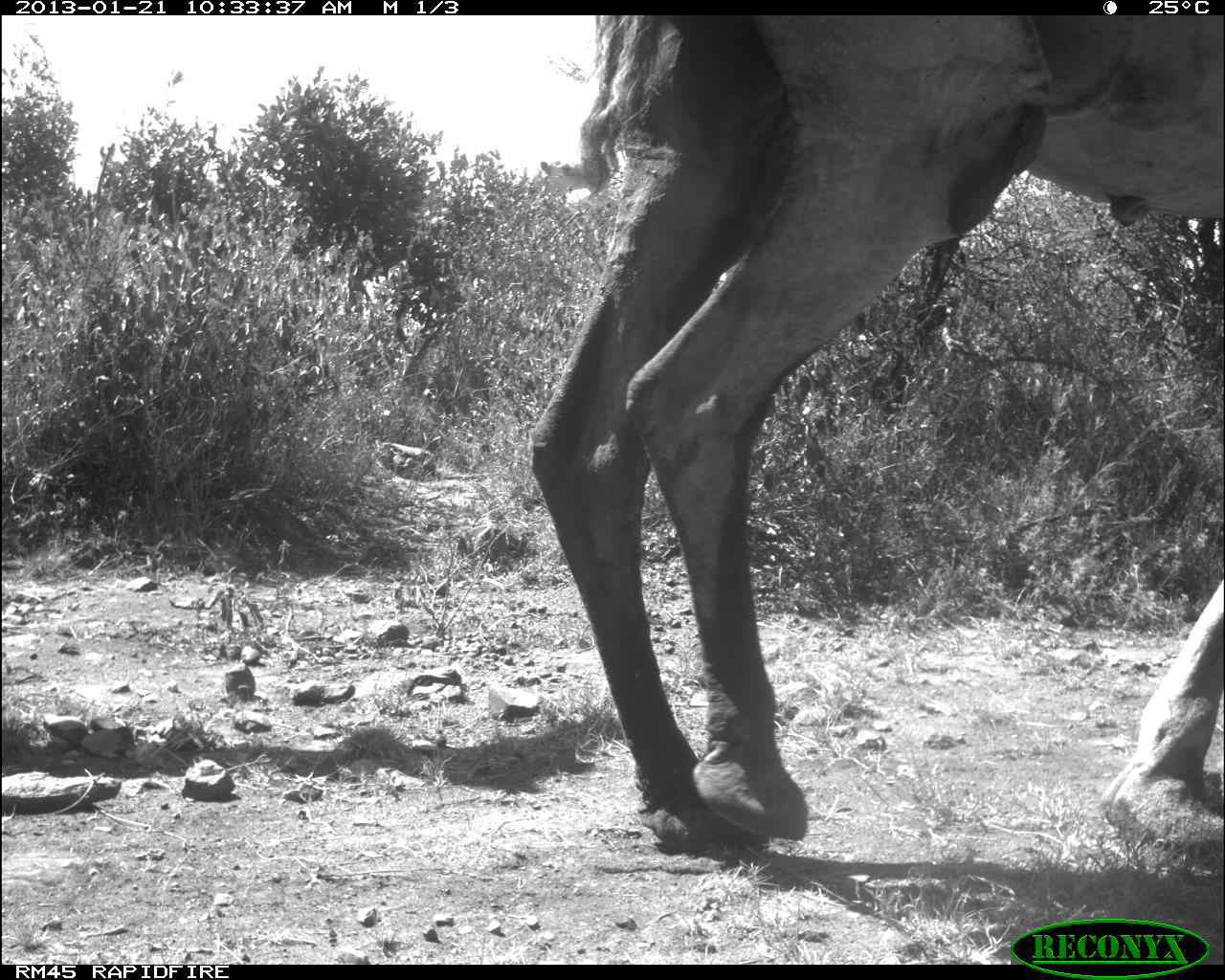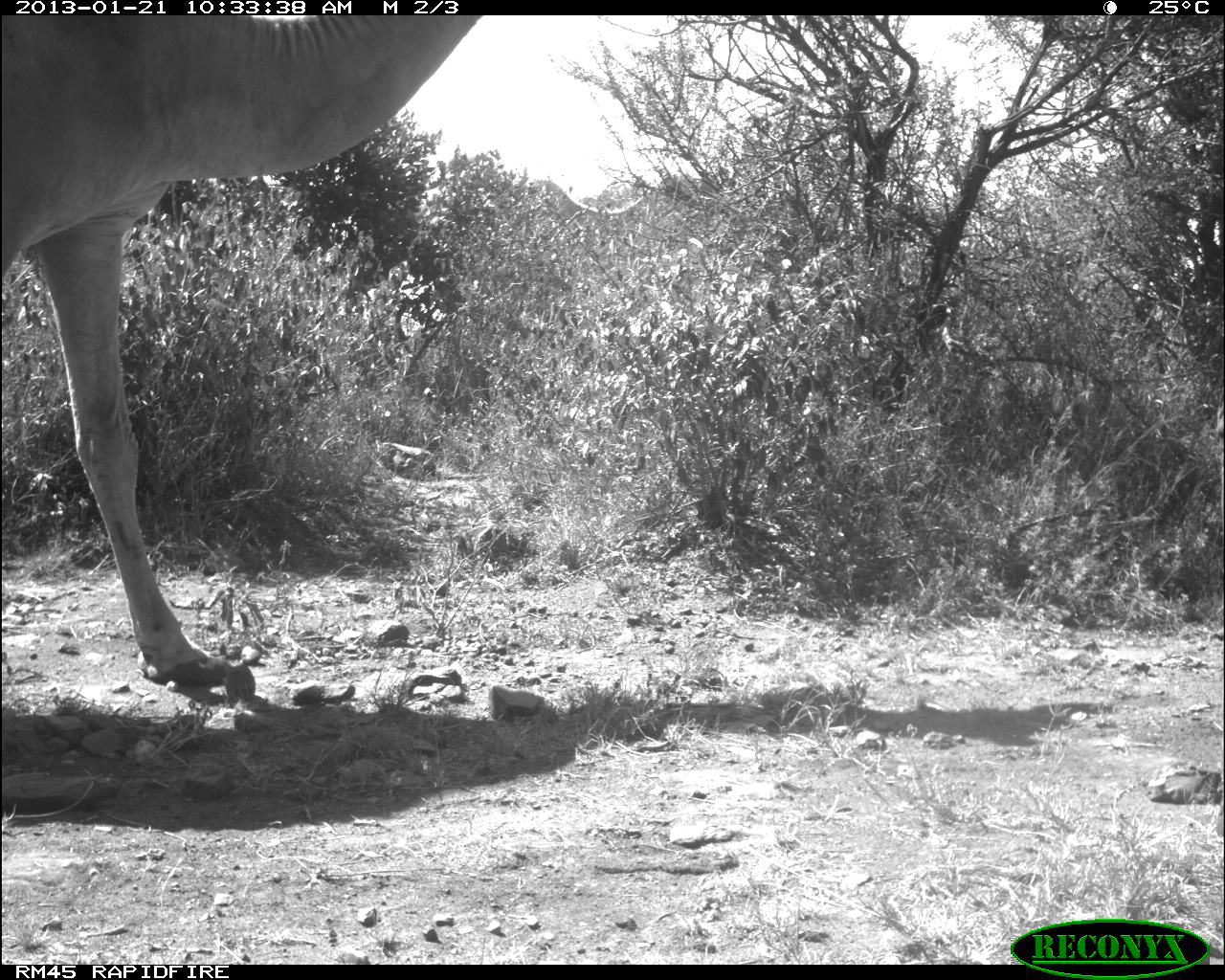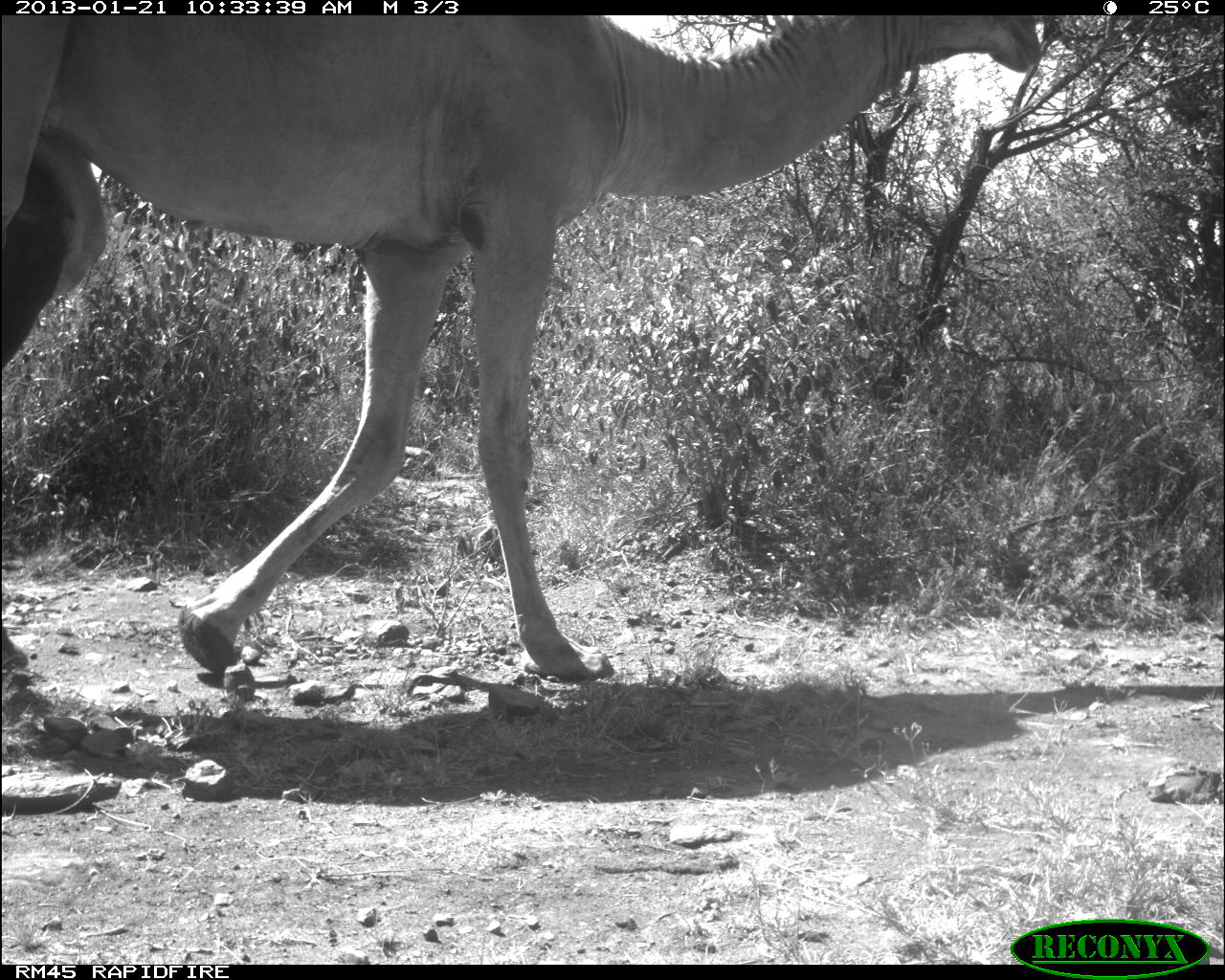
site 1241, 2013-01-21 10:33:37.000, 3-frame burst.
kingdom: Animalia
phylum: Chordata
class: Mammalia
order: Artiodactyla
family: Camelidae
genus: Camelus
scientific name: Camelus dromedarius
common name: dromedary camel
Camelus dromedarius (dromedary camel), count 1.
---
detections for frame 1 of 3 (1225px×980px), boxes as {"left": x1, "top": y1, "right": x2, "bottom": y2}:
camelus dromedarius: {"left": 529, "top": 14, "right": 1223, "bottom": 852}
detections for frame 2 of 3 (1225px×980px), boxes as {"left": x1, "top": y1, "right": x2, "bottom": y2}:
camelus dromedarius: {"left": 2, "top": 15, "right": 485, "bottom": 685}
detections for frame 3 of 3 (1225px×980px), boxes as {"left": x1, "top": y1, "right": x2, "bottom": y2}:
camelus dromedarius: {"left": 2, "top": 14, "right": 1044, "bottom": 681}